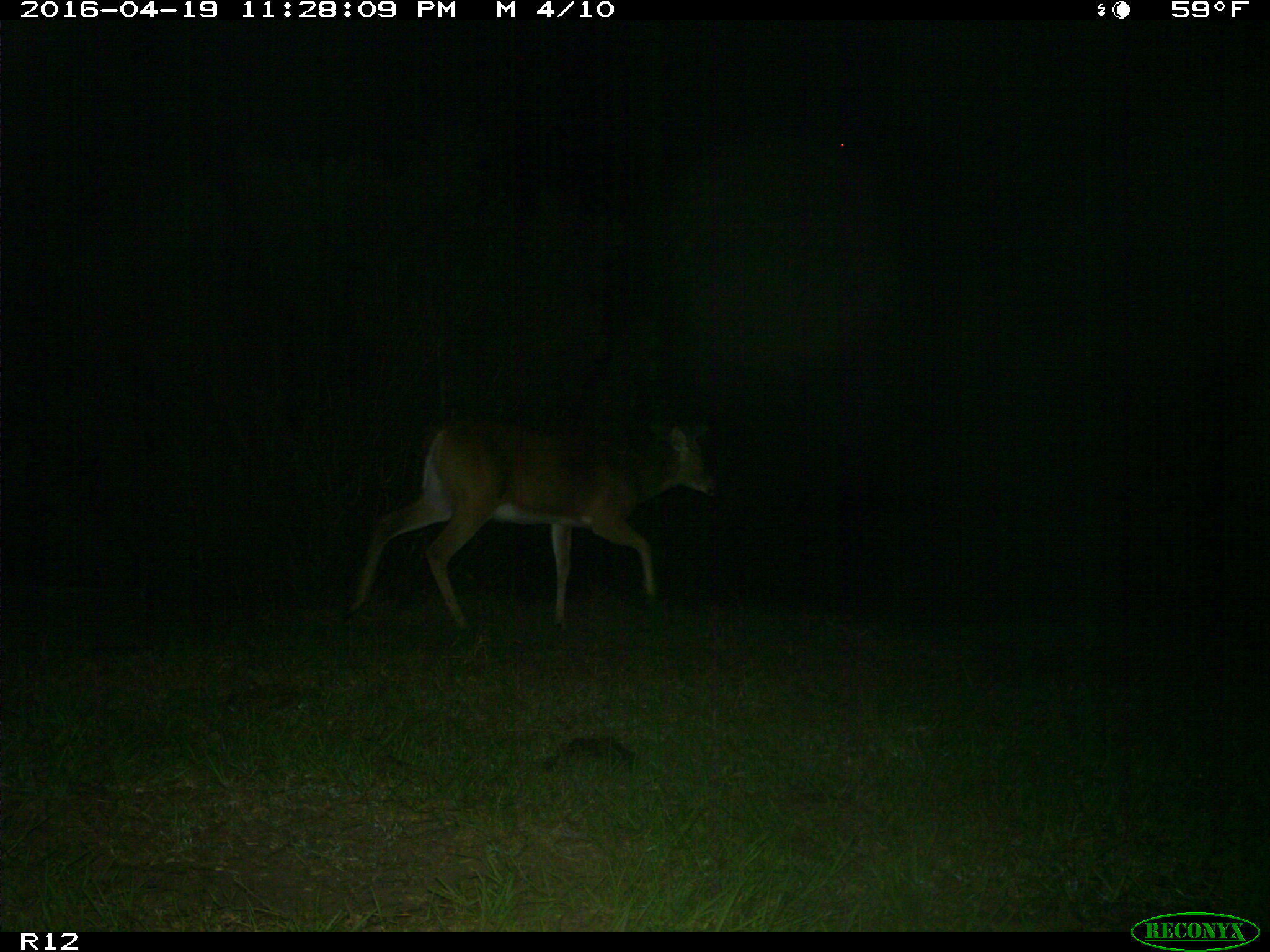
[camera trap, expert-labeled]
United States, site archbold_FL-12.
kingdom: Animalia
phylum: Chordata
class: Mammalia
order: Artiodactyla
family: Cervidae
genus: Odocoileus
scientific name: Odocoileus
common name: deer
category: unidentified deer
Unidentified deer (deer) (Odocoileus).